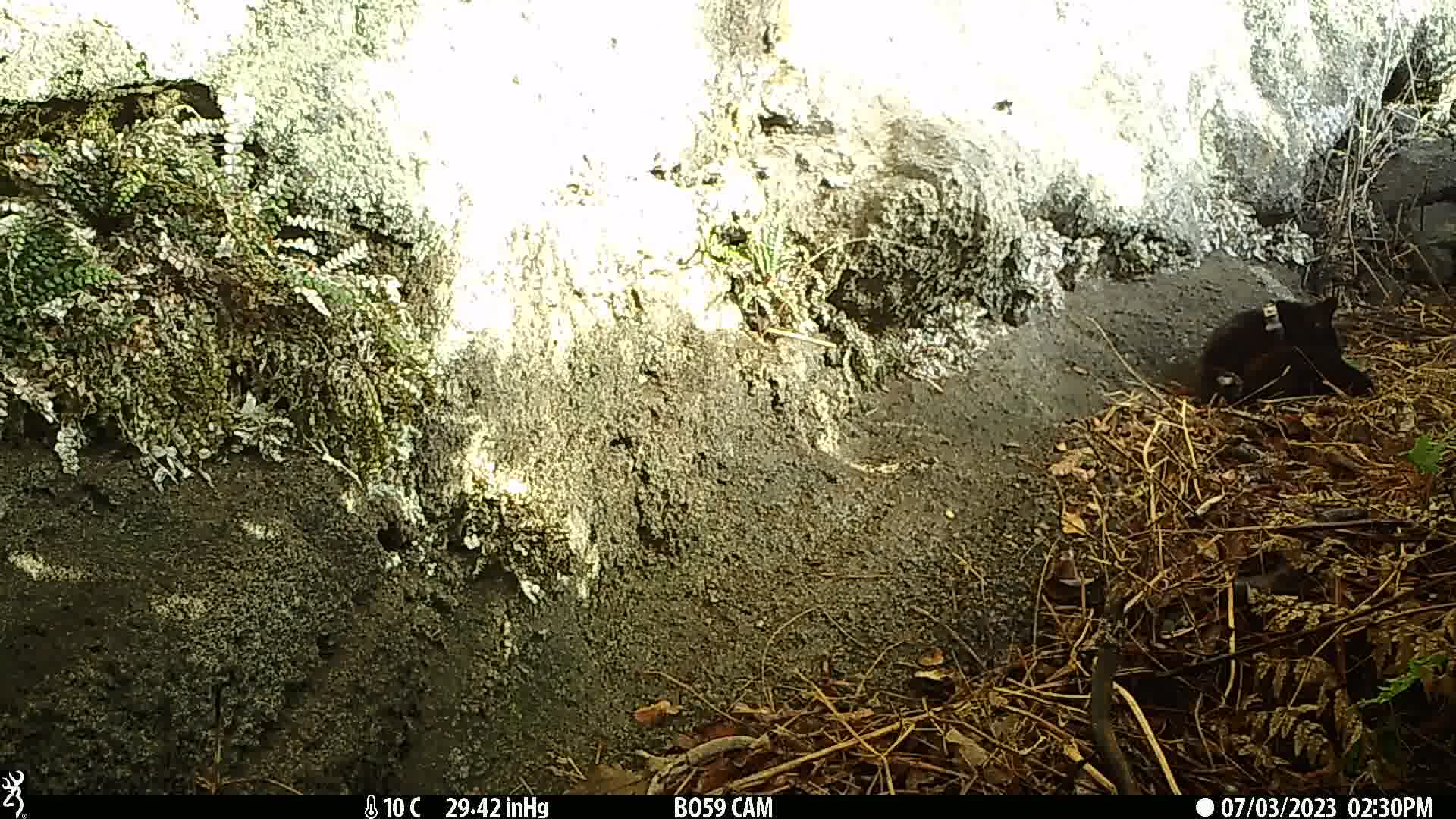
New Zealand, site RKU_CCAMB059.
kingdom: Animalia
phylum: Chordata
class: Mammalia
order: Carnivora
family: Felidae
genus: Felis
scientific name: Felis catus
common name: domestic cat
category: cat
Cat (domestic cat) (Felis catus).